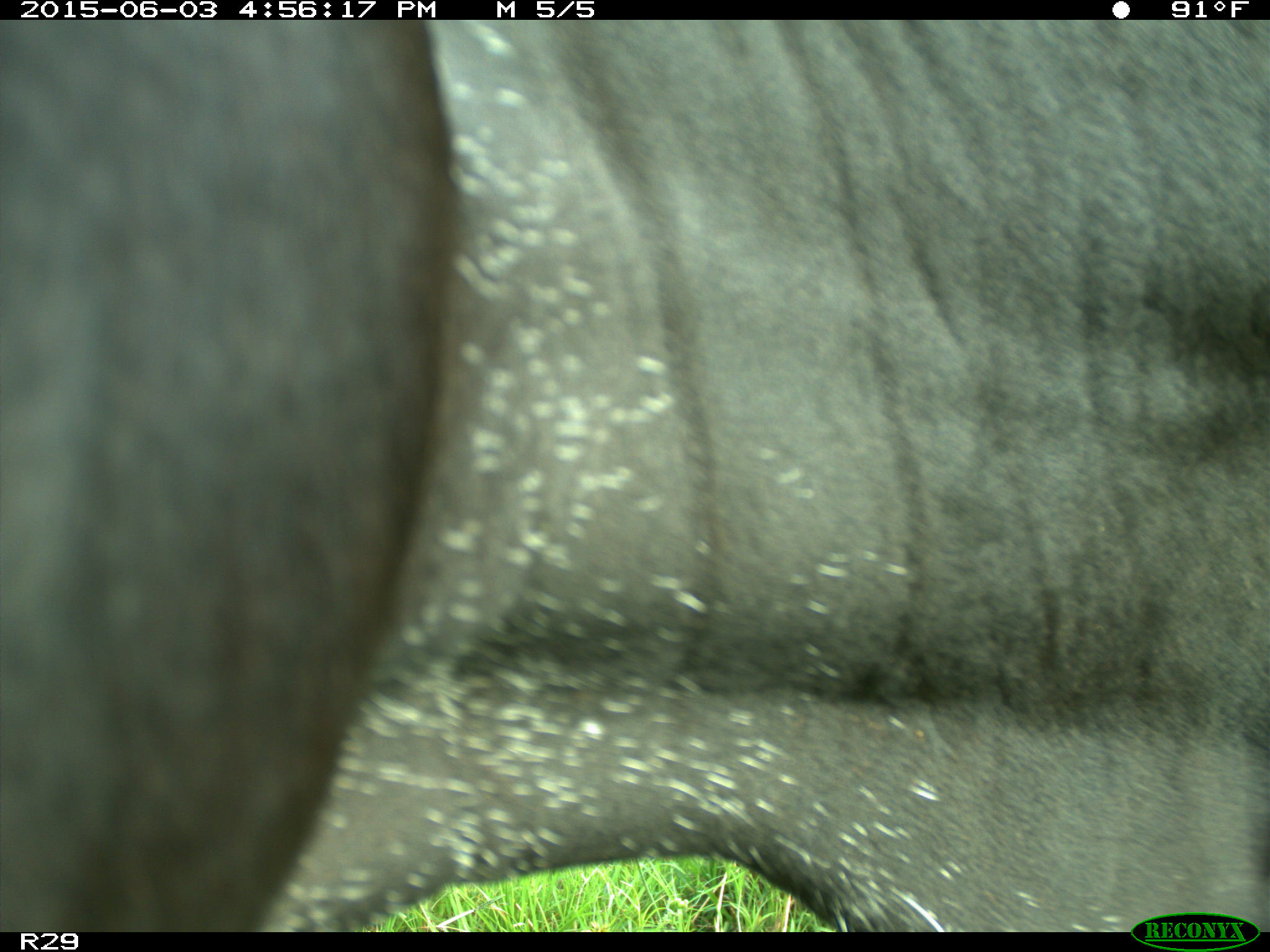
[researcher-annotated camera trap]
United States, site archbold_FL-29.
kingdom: Animalia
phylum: Chordata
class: Mammalia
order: Artiodactyla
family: Bovidae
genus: Bos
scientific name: Bos taurus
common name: domestic cow